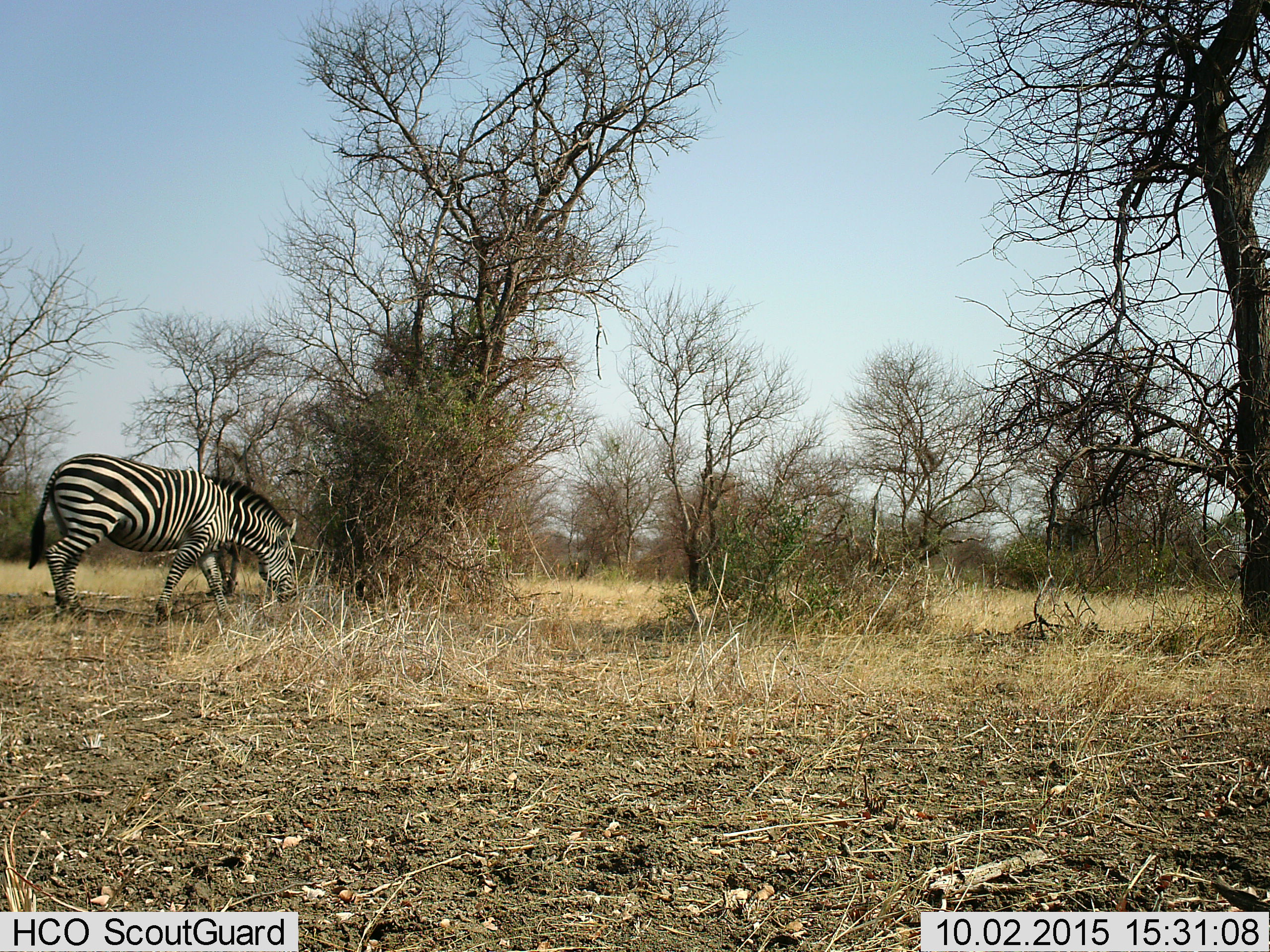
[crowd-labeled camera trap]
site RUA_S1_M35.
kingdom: Animalia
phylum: Chordata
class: Mammalia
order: Perissodactyla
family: Equidae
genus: Equus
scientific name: Equus quagga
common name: plains zebra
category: zebraplains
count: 1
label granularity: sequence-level